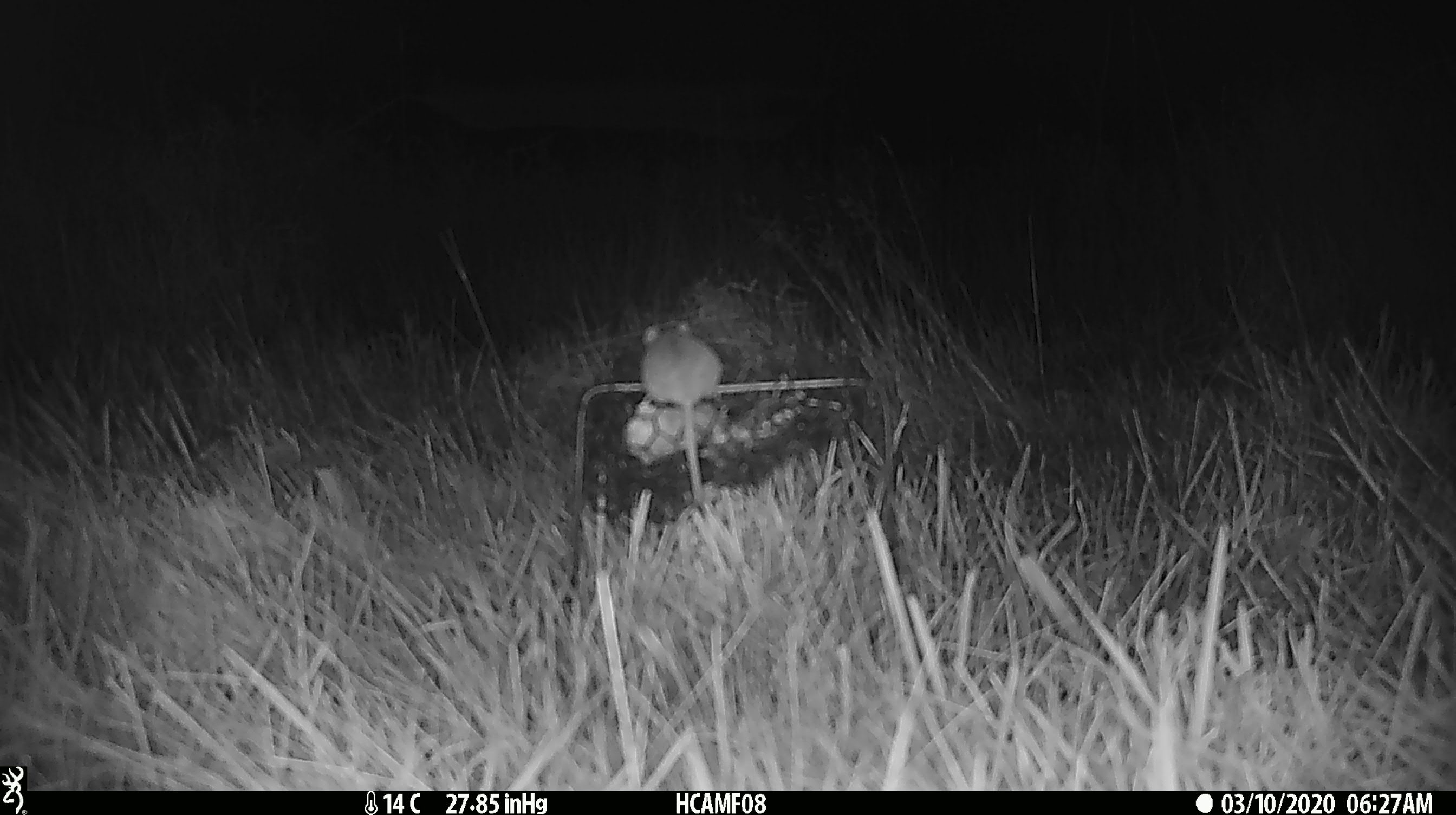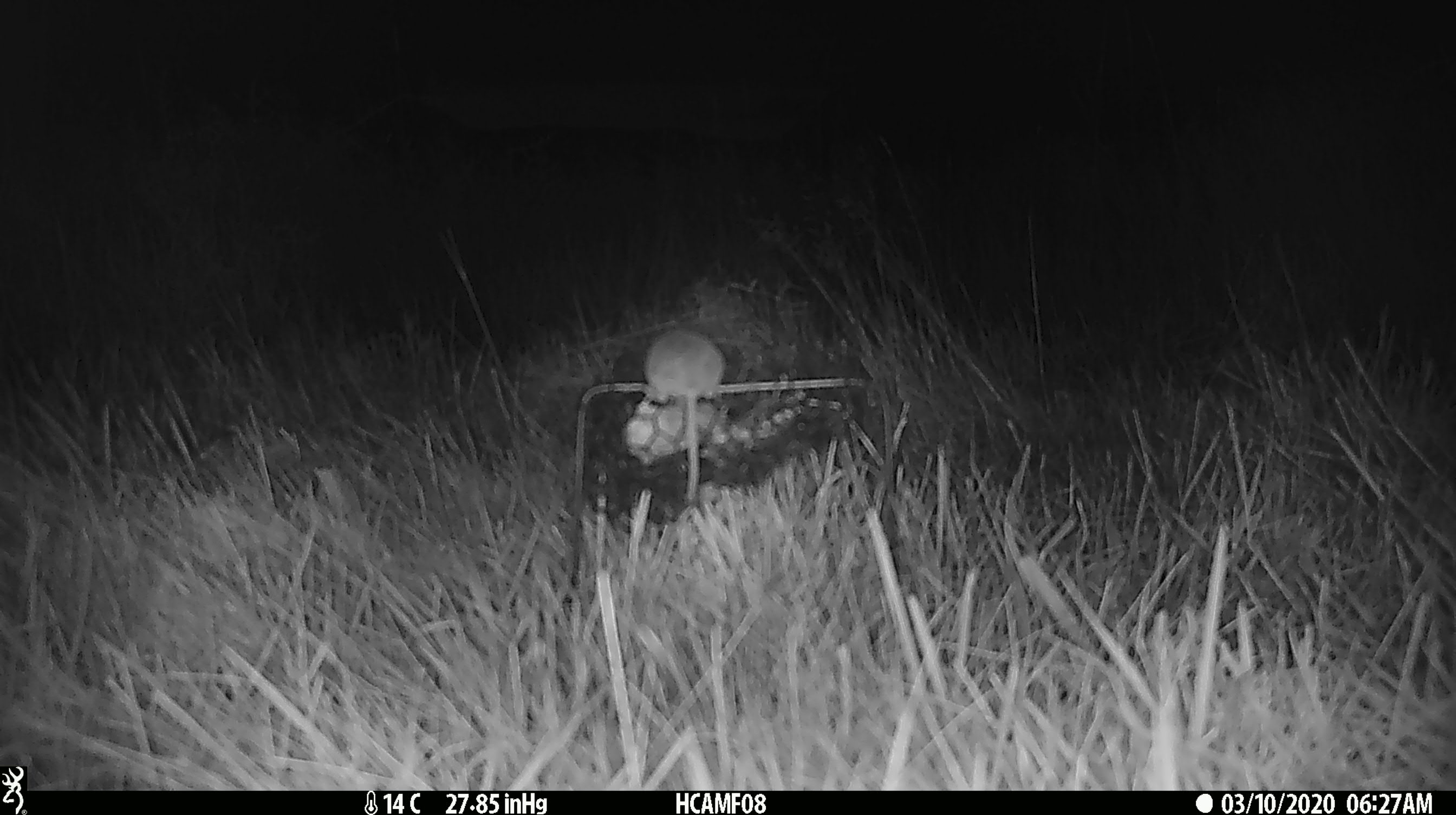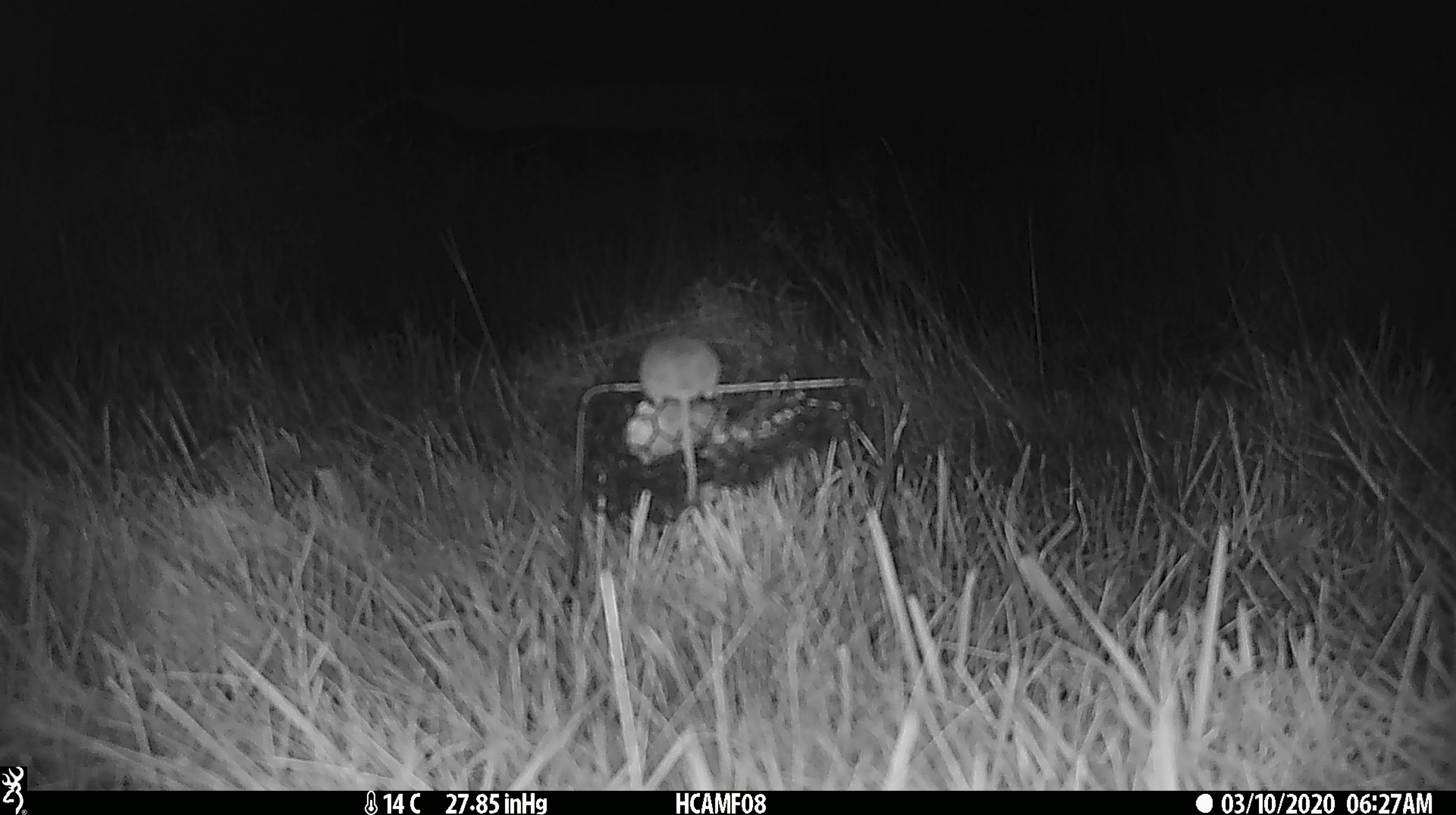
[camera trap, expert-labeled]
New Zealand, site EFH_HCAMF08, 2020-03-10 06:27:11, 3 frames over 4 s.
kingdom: Animalia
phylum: Chordata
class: Mammalia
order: Rodentia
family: Muridae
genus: Mus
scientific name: Mus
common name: mouse